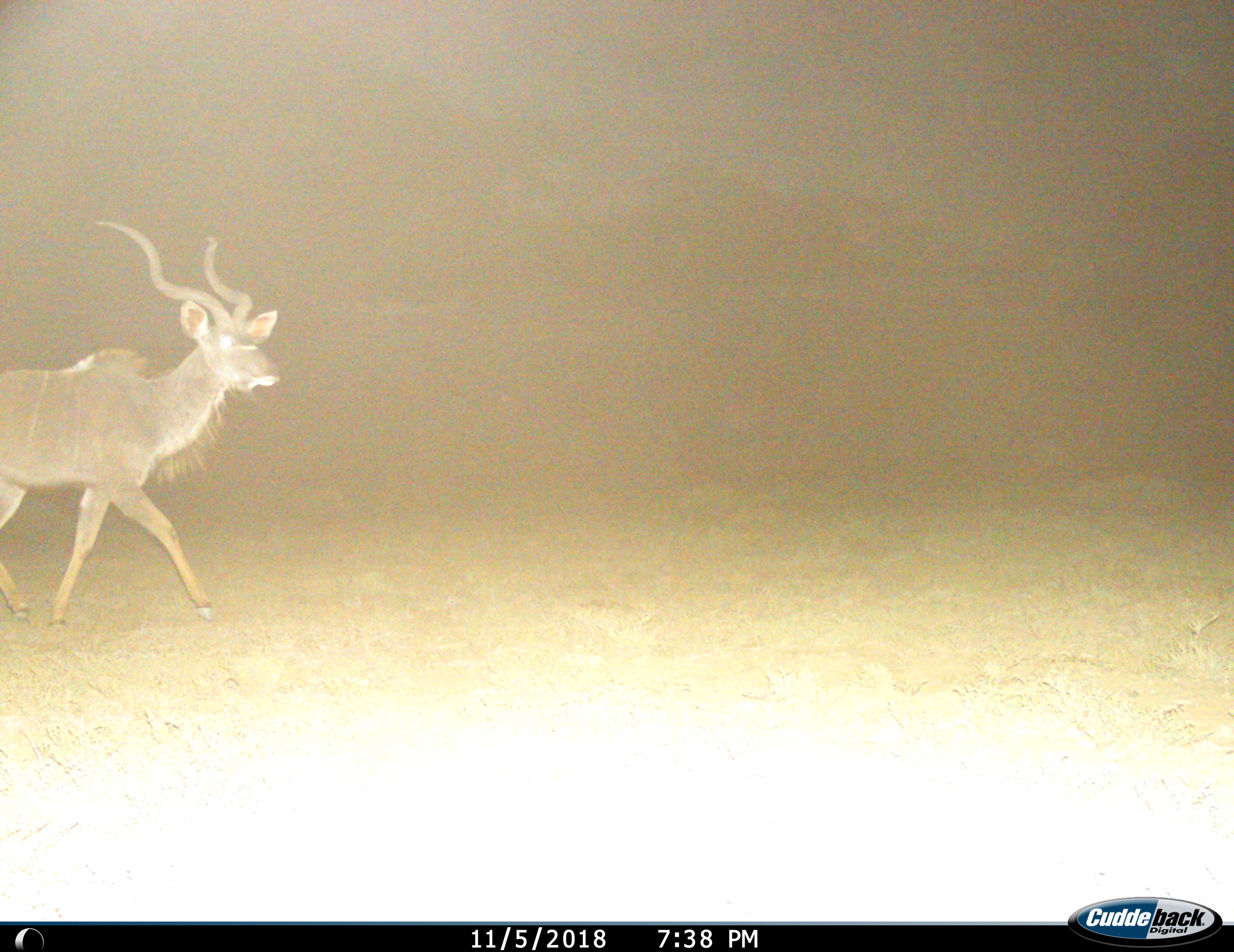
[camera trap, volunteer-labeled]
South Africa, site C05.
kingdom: Animalia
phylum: Chordata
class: Mammalia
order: Artiodactyla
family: Bovidae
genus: Tragelaphus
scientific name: Tragelaphus strepsiceros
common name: greater kudu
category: kudu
Kudu (greater kudu) (Tragelaphus strepsiceros), count 1. Behavior (volunteer vote fractions): standing 22%, resting 0%, moving 89%, interacting 0%. Young present (vote fraction): 0%. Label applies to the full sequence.